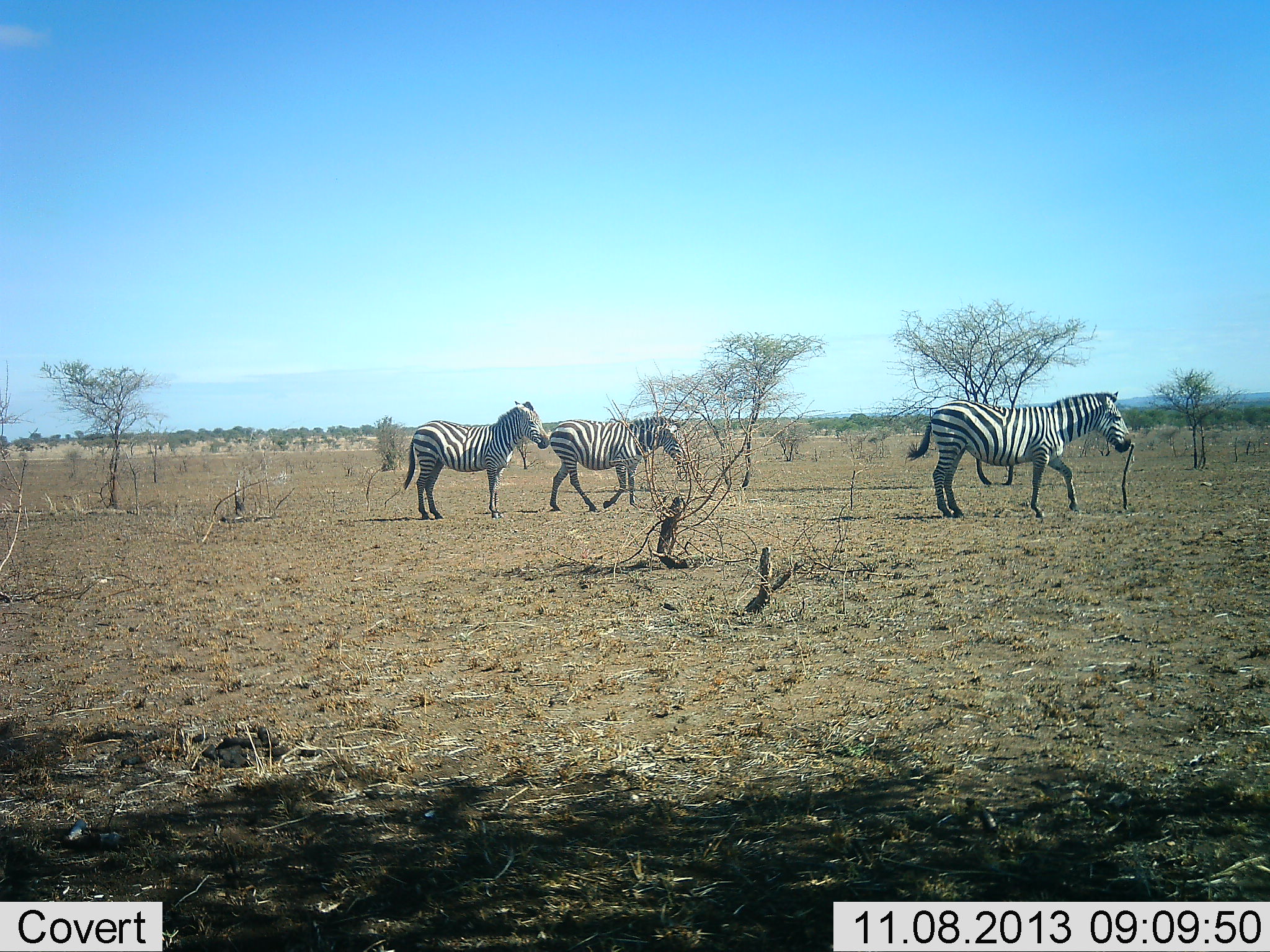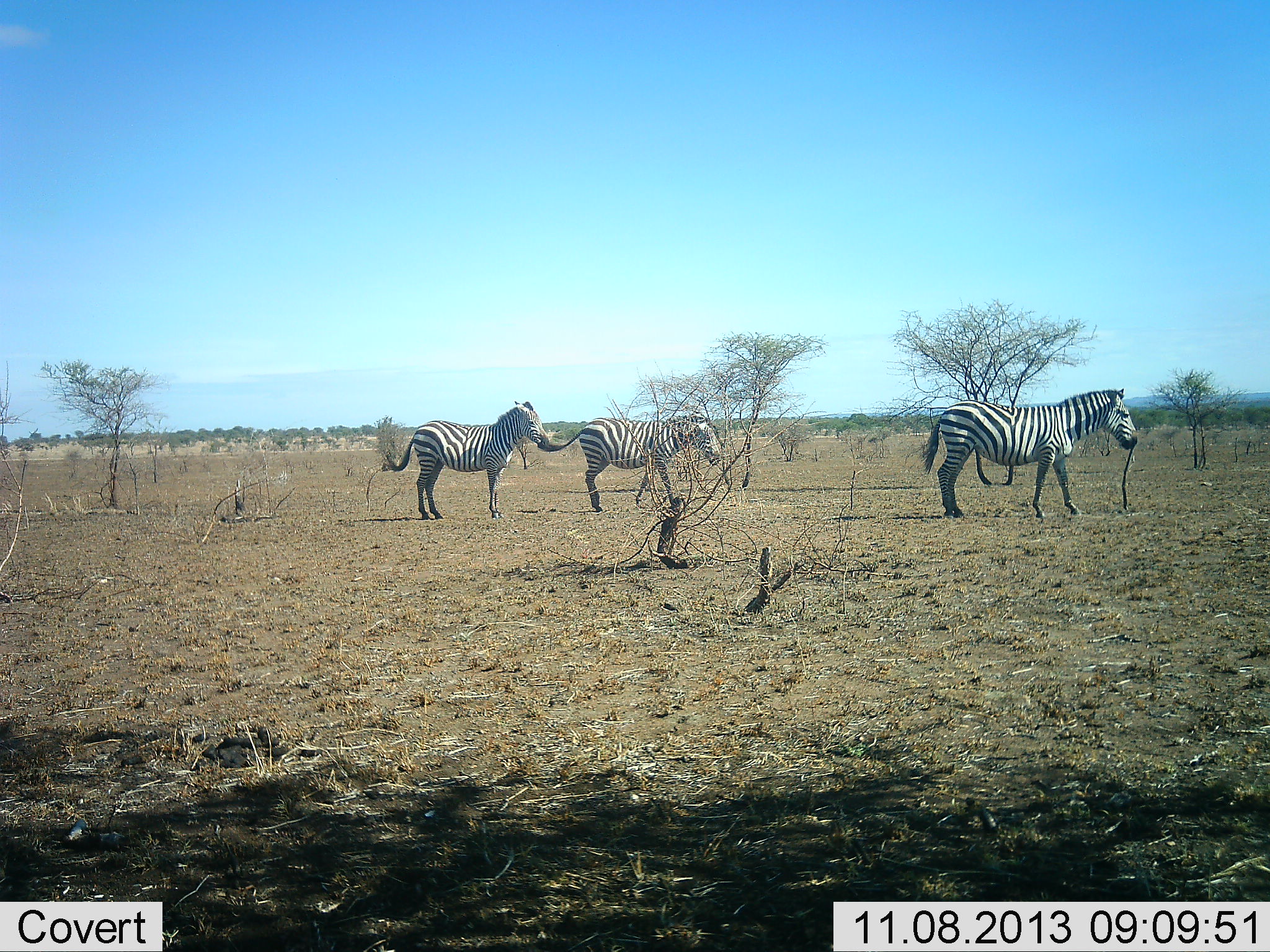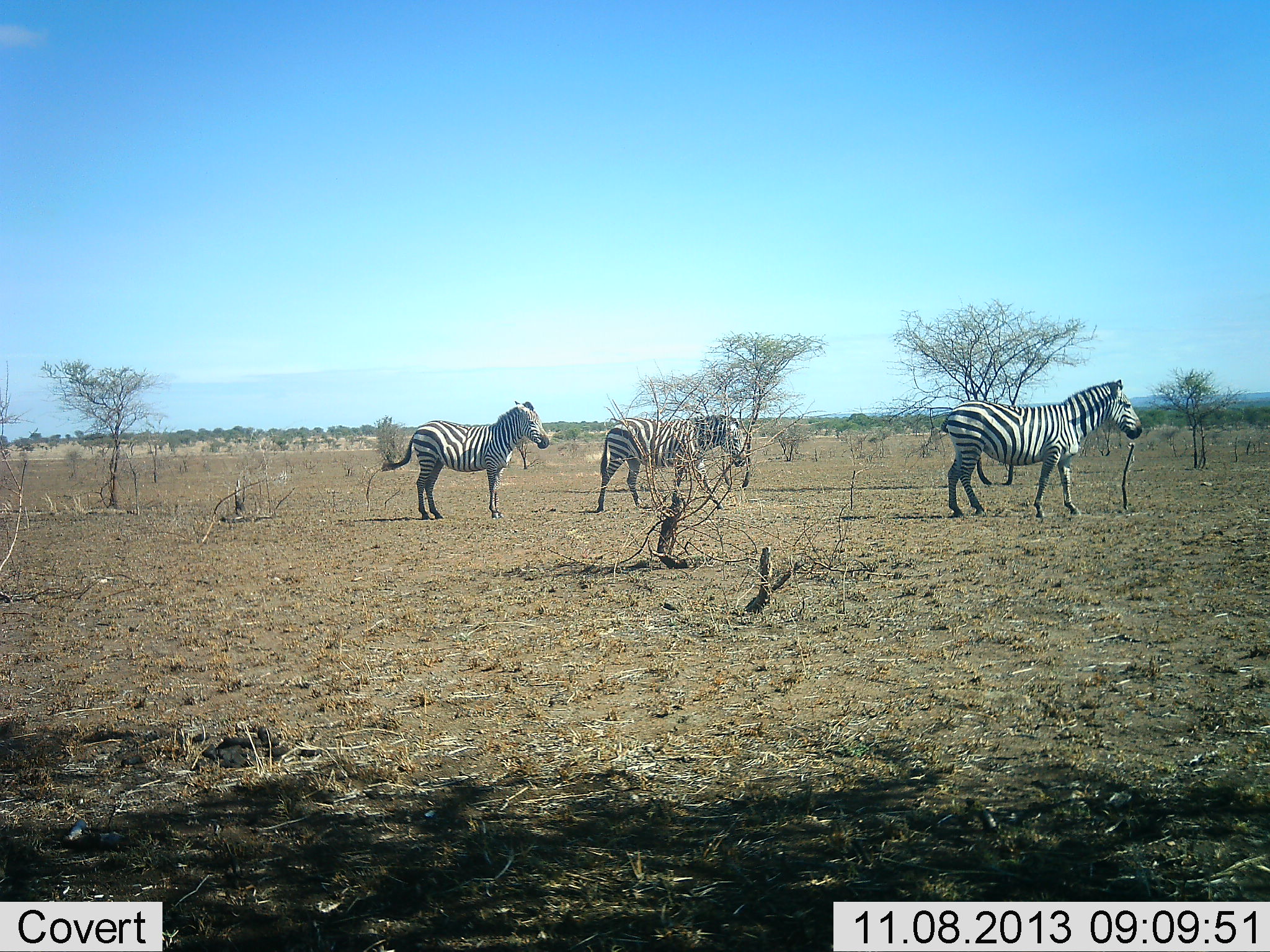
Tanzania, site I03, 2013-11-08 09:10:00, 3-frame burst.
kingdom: Animalia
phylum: Chordata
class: Mammalia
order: Perissodactyla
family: Equidae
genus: Equus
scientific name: Equus quagga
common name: plains zebra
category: zebra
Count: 3.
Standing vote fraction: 73%.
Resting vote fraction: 0%.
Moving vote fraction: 91%.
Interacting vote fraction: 0%.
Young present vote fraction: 0%.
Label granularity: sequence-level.